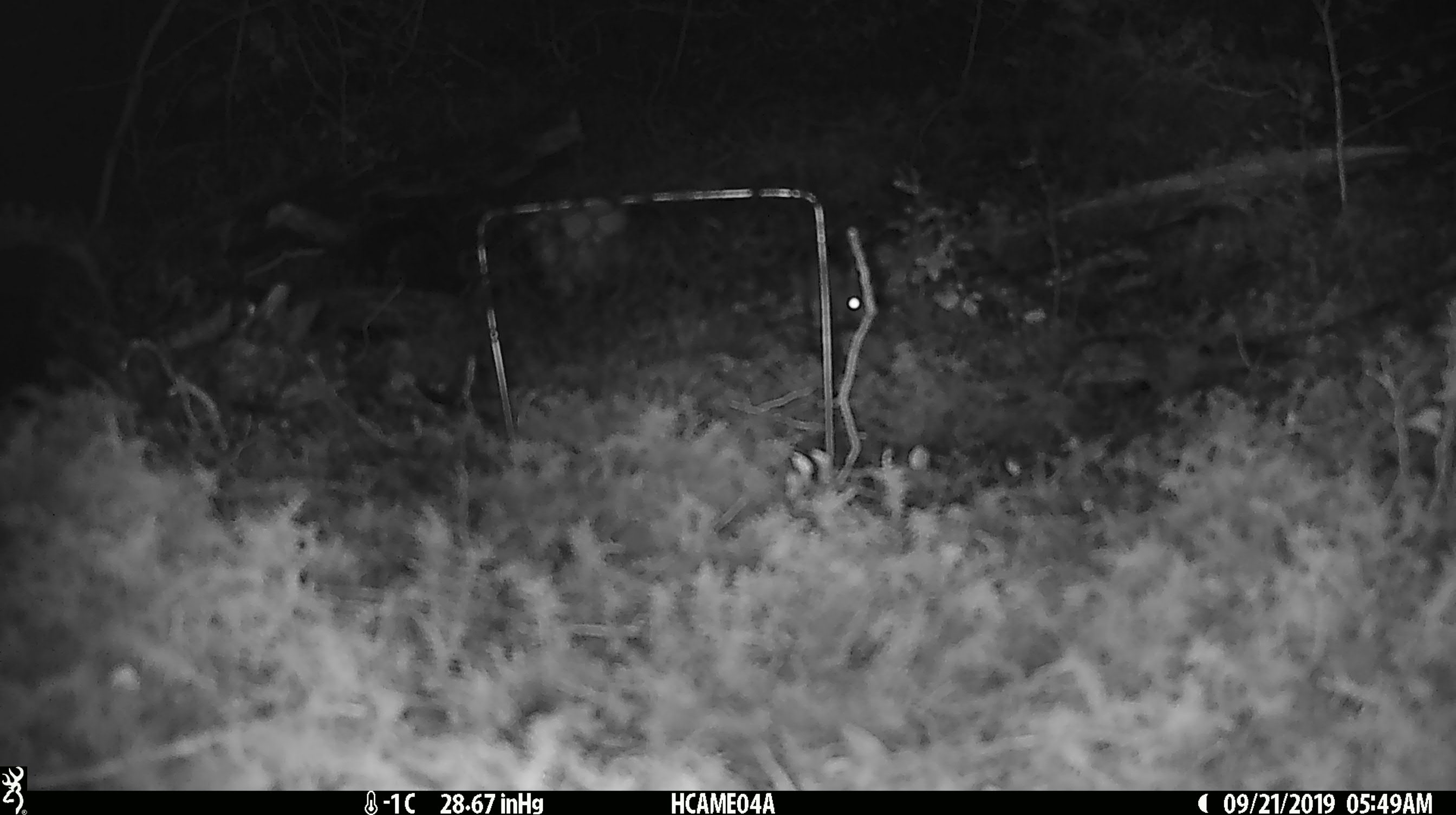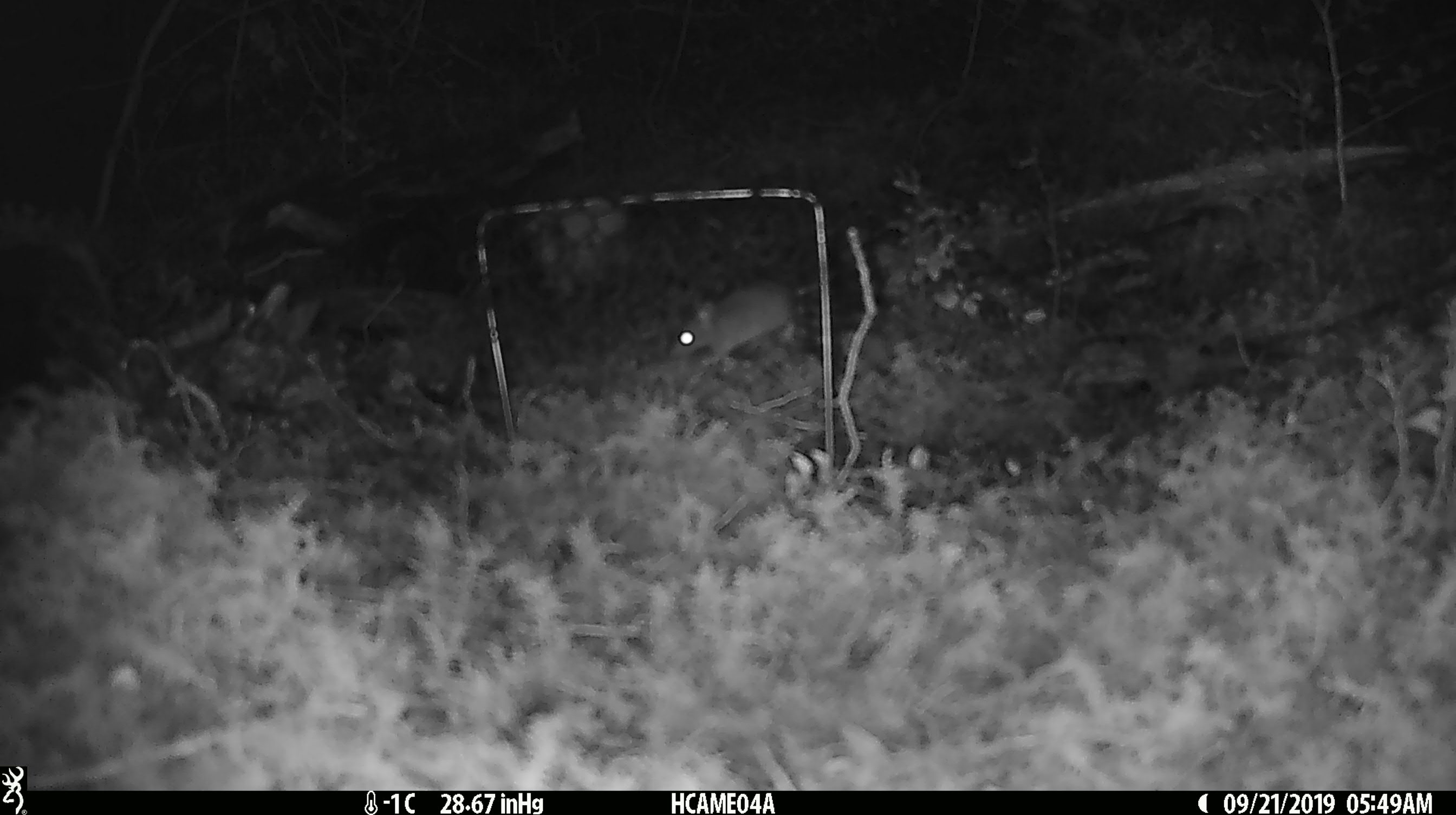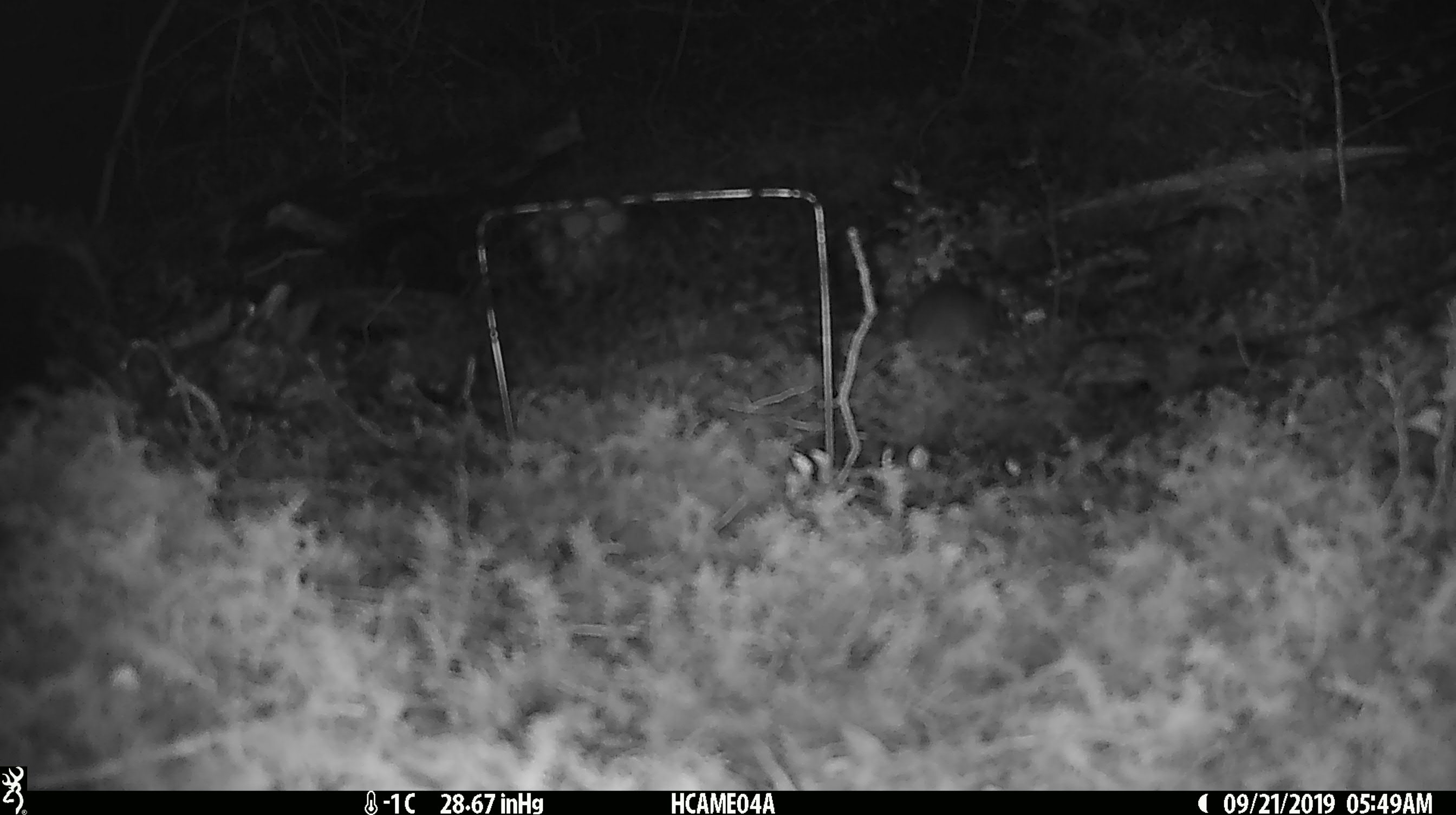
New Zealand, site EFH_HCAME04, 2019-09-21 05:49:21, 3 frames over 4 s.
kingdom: Animalia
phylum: Chordata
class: Mammalia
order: Rodentia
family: Muridae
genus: Mus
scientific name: Mus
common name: mouse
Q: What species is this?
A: Mouse (Mus).